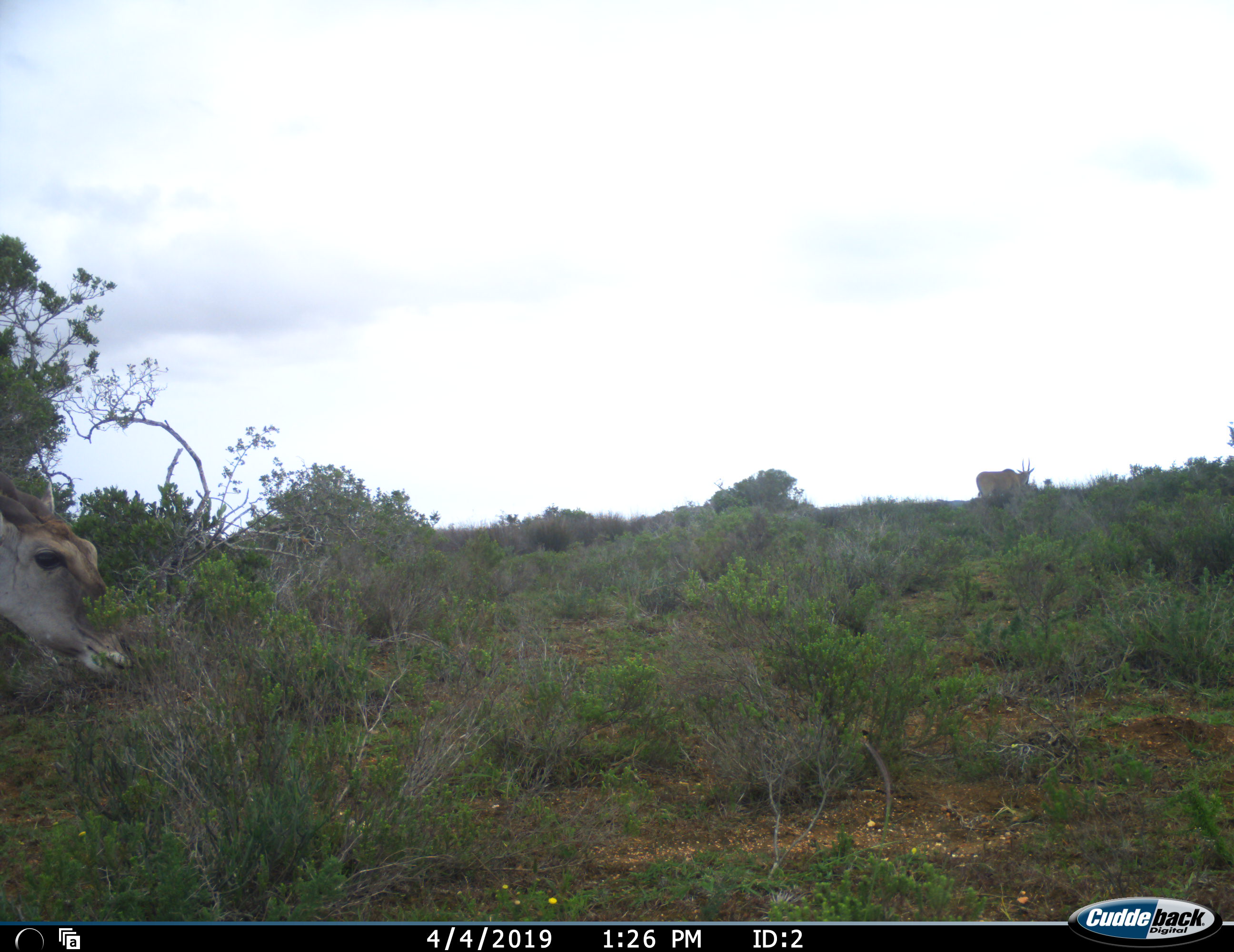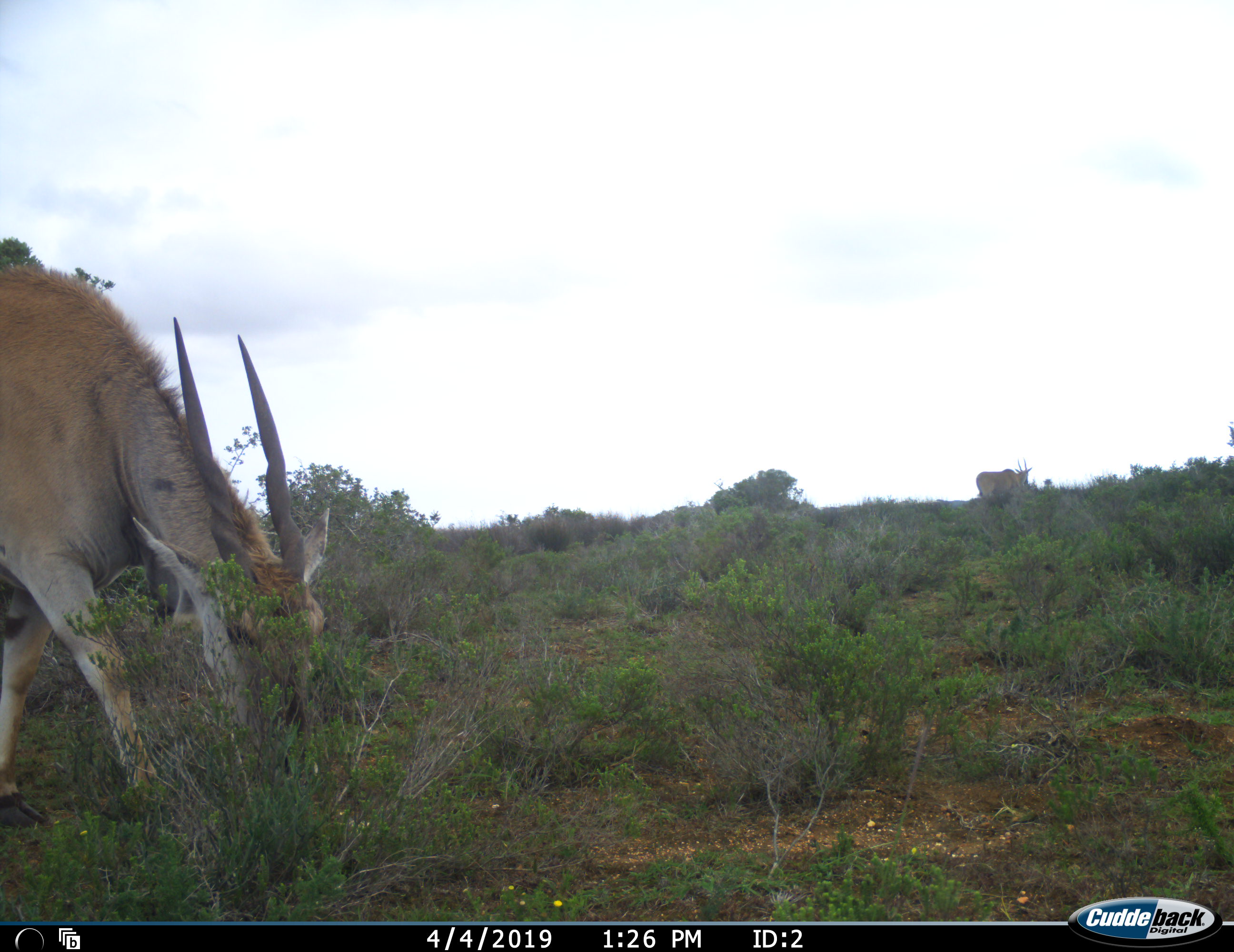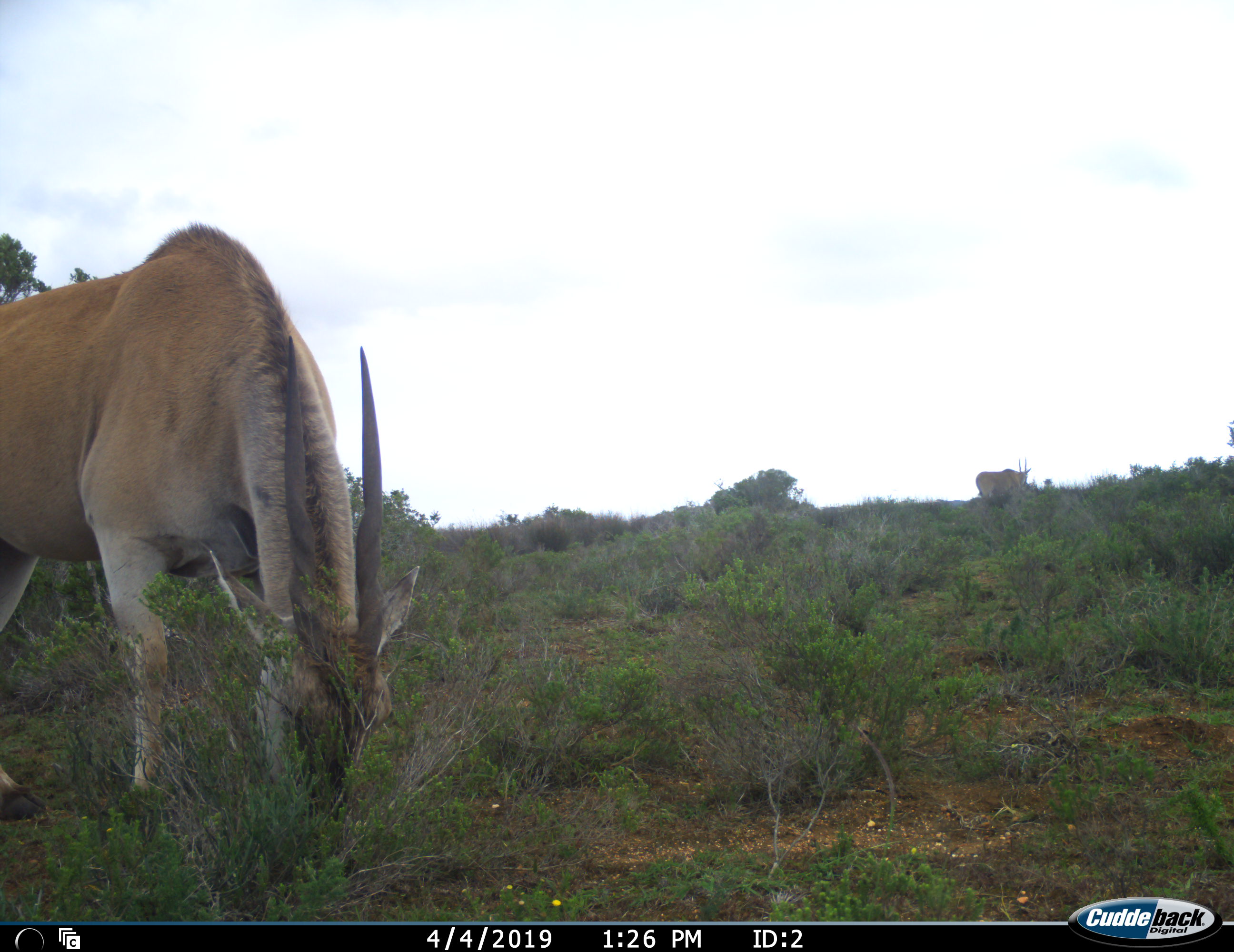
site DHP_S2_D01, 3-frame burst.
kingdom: Animalia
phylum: Chordata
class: Mammalia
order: Artiodactyla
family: Bovidae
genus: Tragelaphus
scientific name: Tragelaphus oryx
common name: eland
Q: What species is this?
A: Eland (Tragelaphus oryx).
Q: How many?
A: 2.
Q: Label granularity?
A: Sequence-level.